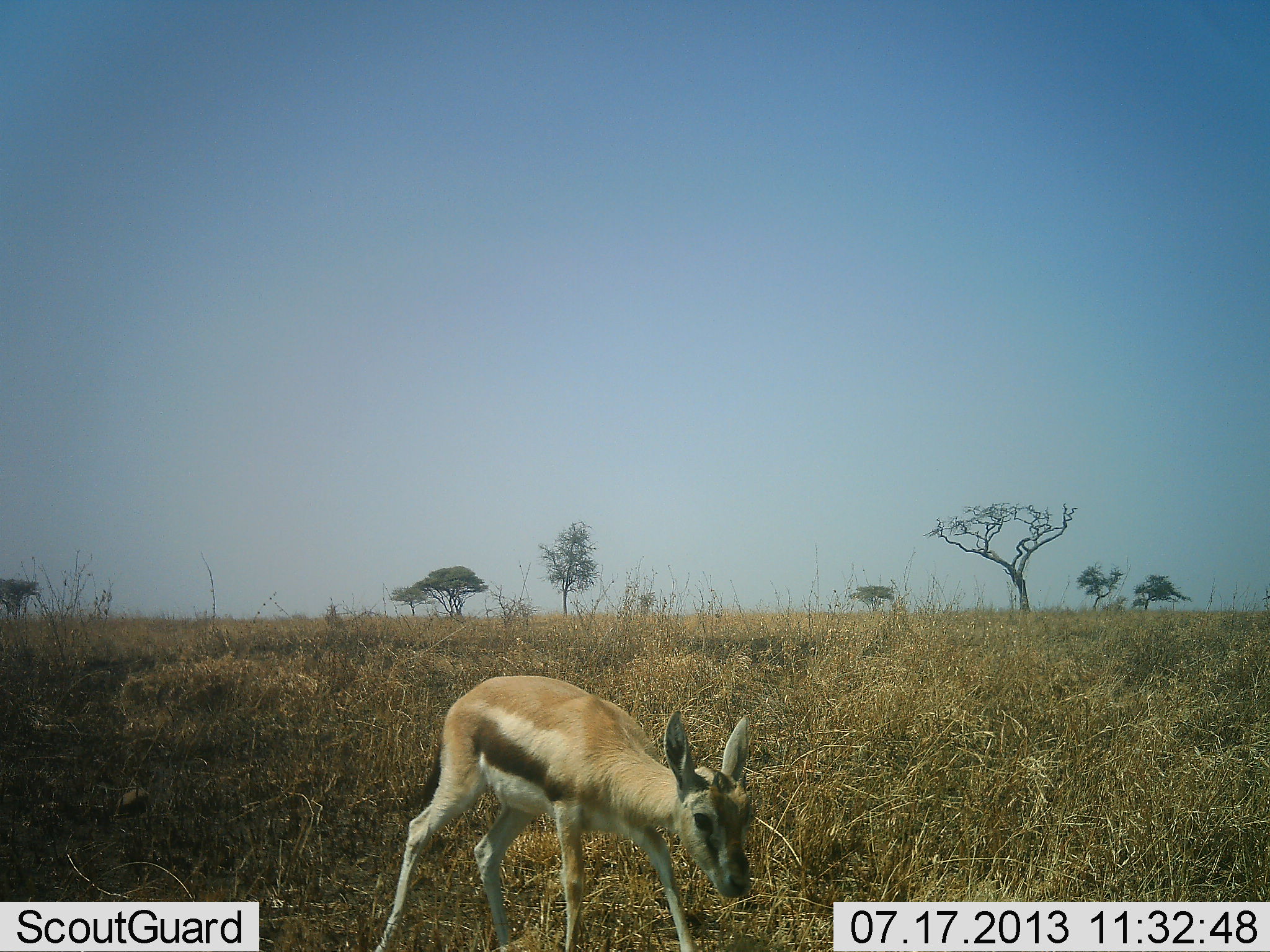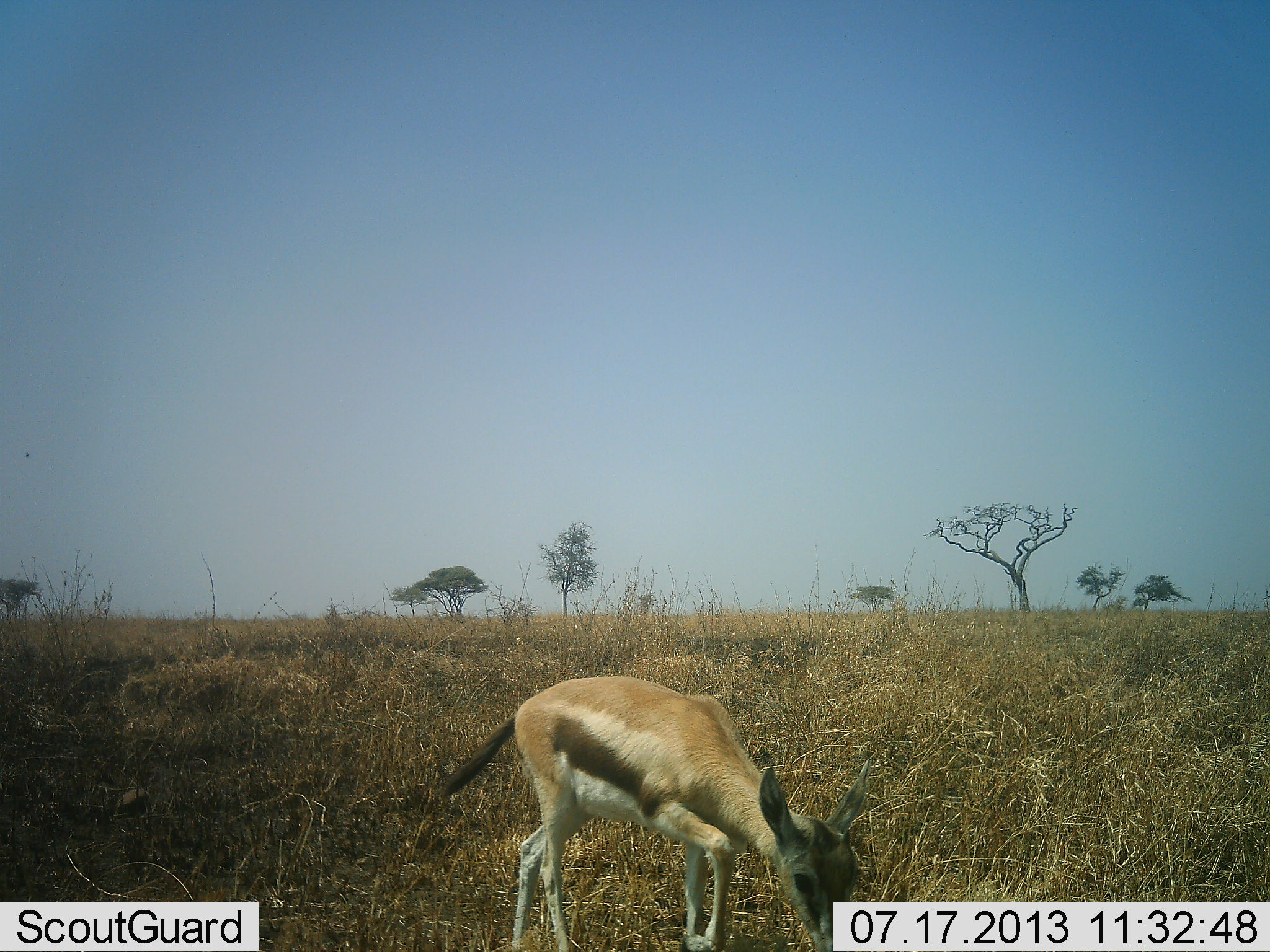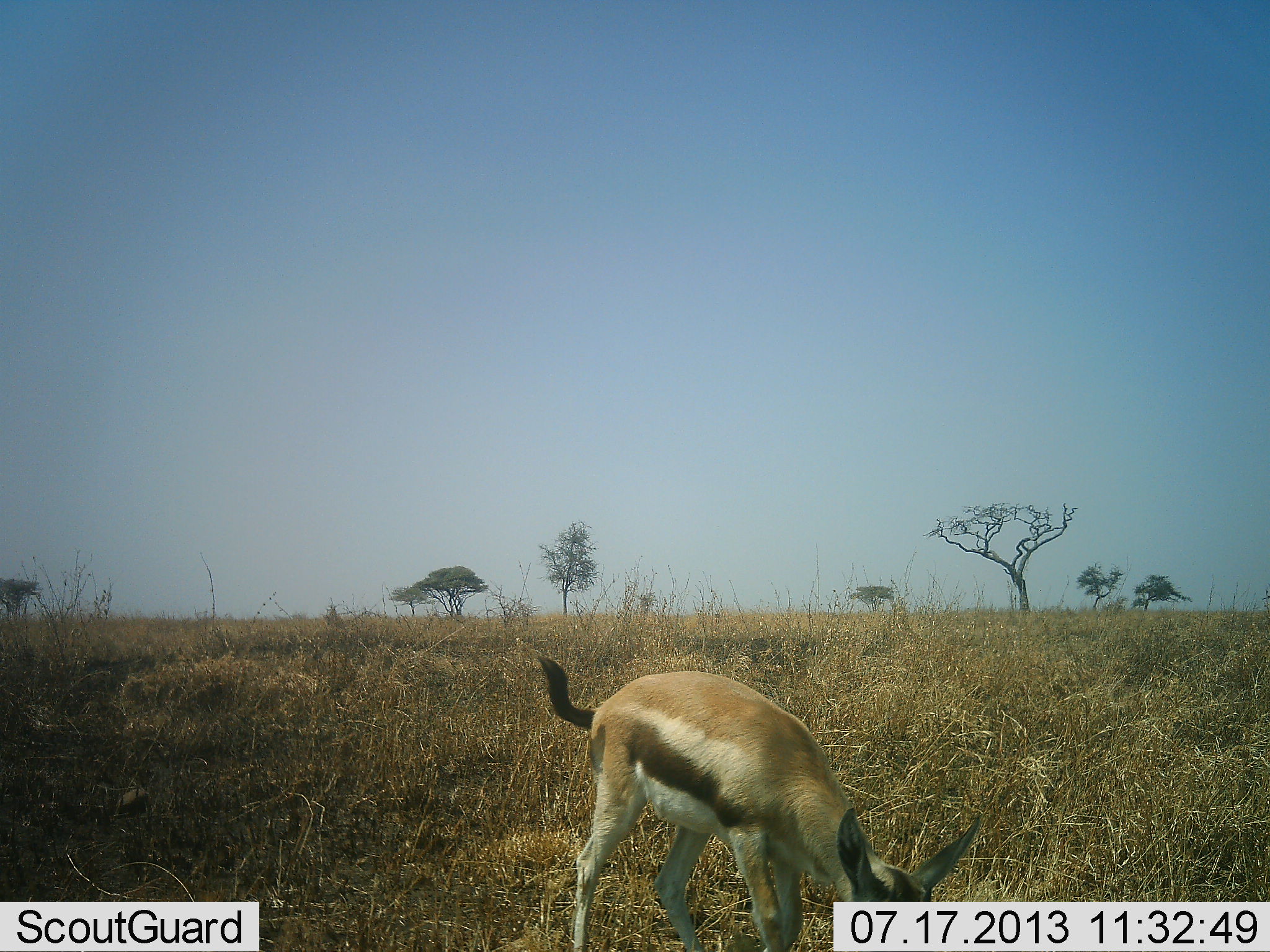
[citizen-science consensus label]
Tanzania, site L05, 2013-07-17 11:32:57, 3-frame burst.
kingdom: Animalia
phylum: Chordata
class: Mammalia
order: Artiodactyla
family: Bovidae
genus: Eudorcas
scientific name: Eudorcas thomsonii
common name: thomson's gazelle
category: gazellethomsons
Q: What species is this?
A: Gazellethomsons (thomson's gazelle) (Eudorcas thomsonii).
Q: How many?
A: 1.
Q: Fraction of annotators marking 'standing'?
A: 6%.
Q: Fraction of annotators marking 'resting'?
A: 0%.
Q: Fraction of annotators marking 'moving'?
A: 81%.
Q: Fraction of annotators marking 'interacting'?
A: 0%.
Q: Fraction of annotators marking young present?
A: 31%.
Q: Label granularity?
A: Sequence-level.